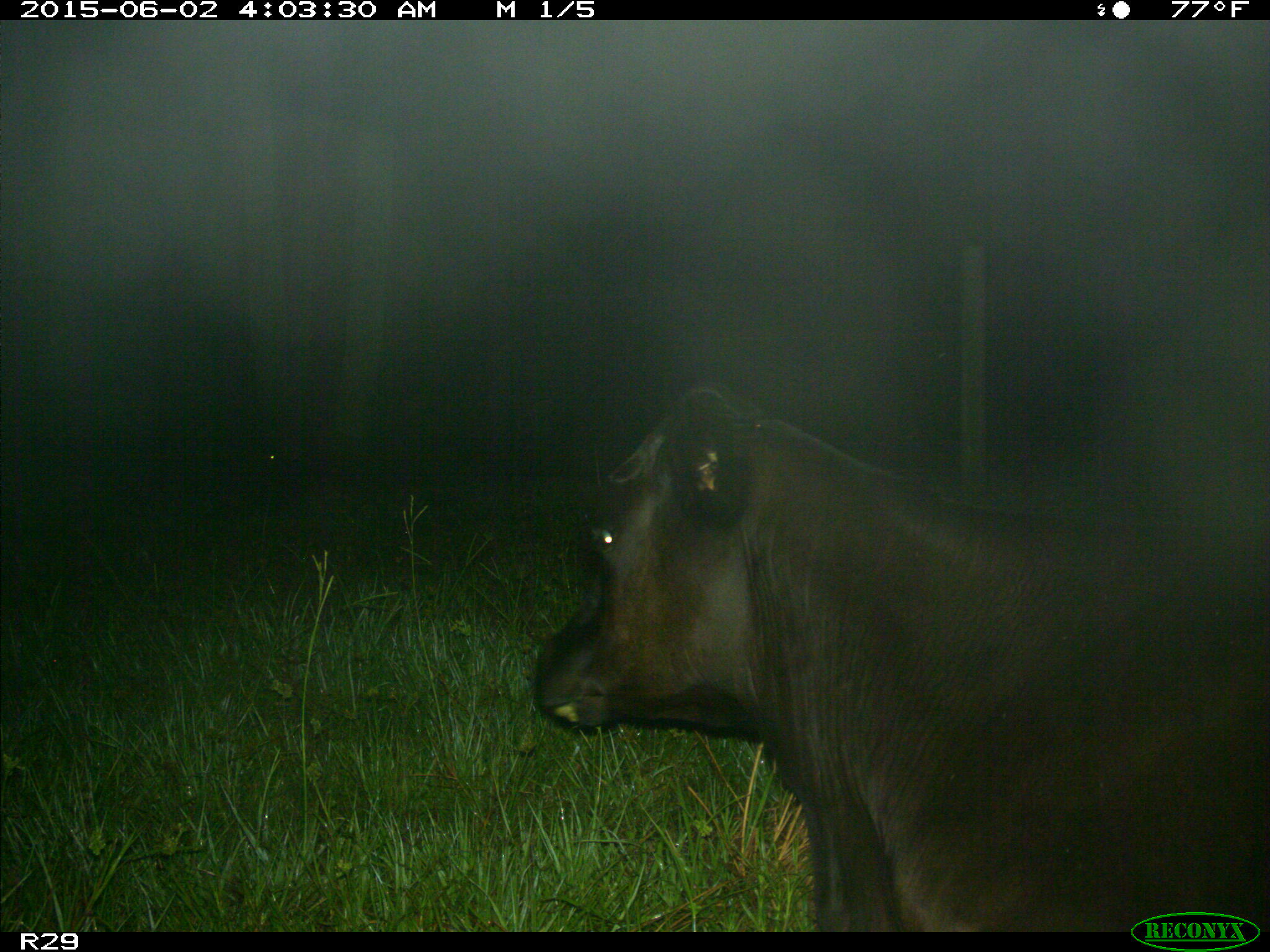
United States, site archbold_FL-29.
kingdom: Animalia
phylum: Chordata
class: Mammalia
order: Artiodactyla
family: Bovidae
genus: Bos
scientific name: Bos taurus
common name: domestic cow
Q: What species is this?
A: Bos taurus (domestic cow).